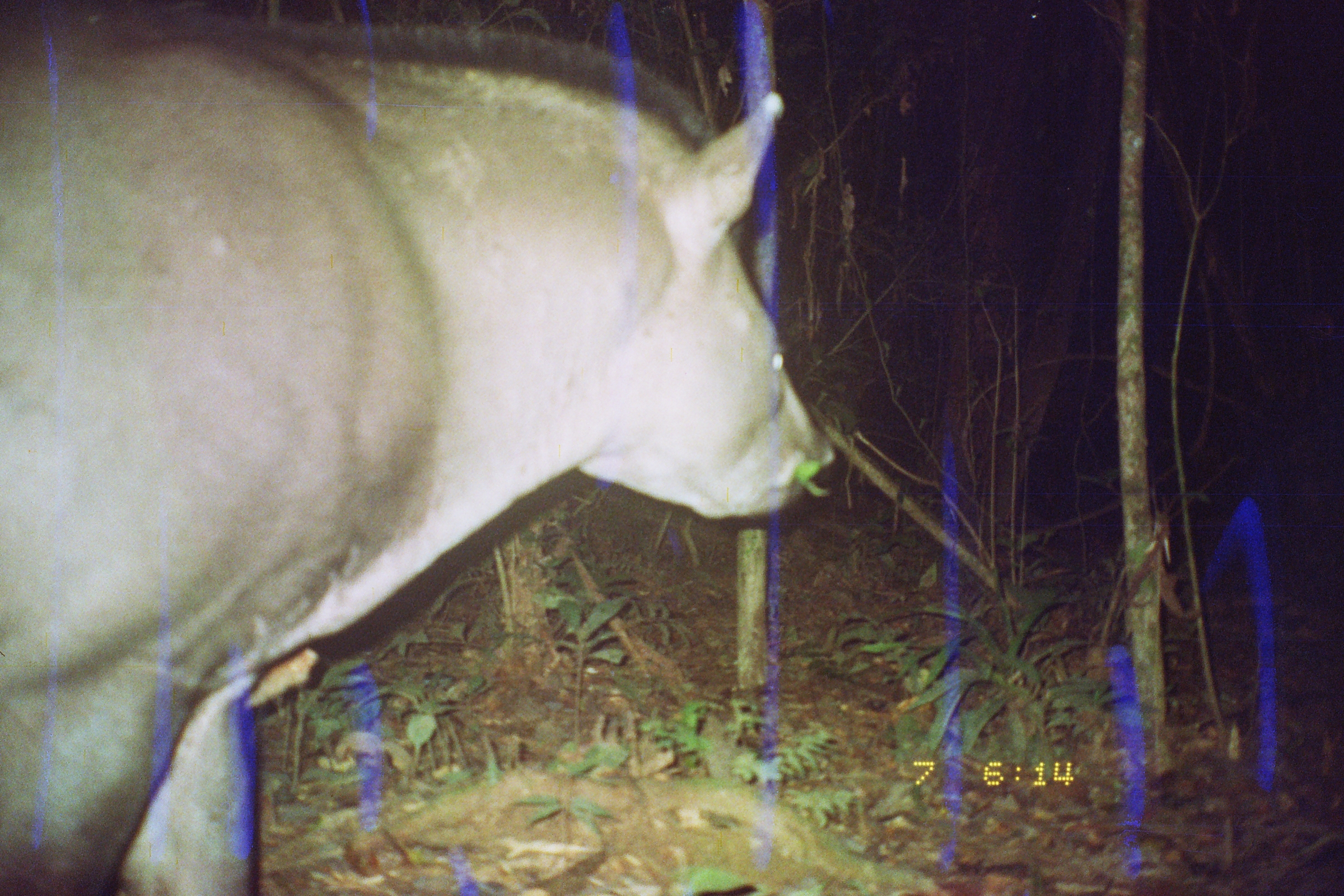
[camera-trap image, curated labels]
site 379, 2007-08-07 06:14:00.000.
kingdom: Animalia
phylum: Chordata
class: Mammalia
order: Perissodactyla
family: Tapiridae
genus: Tapirus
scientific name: Tapirus terrestris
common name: south american tapir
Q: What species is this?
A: Tapirus terrestris (south american tapir).